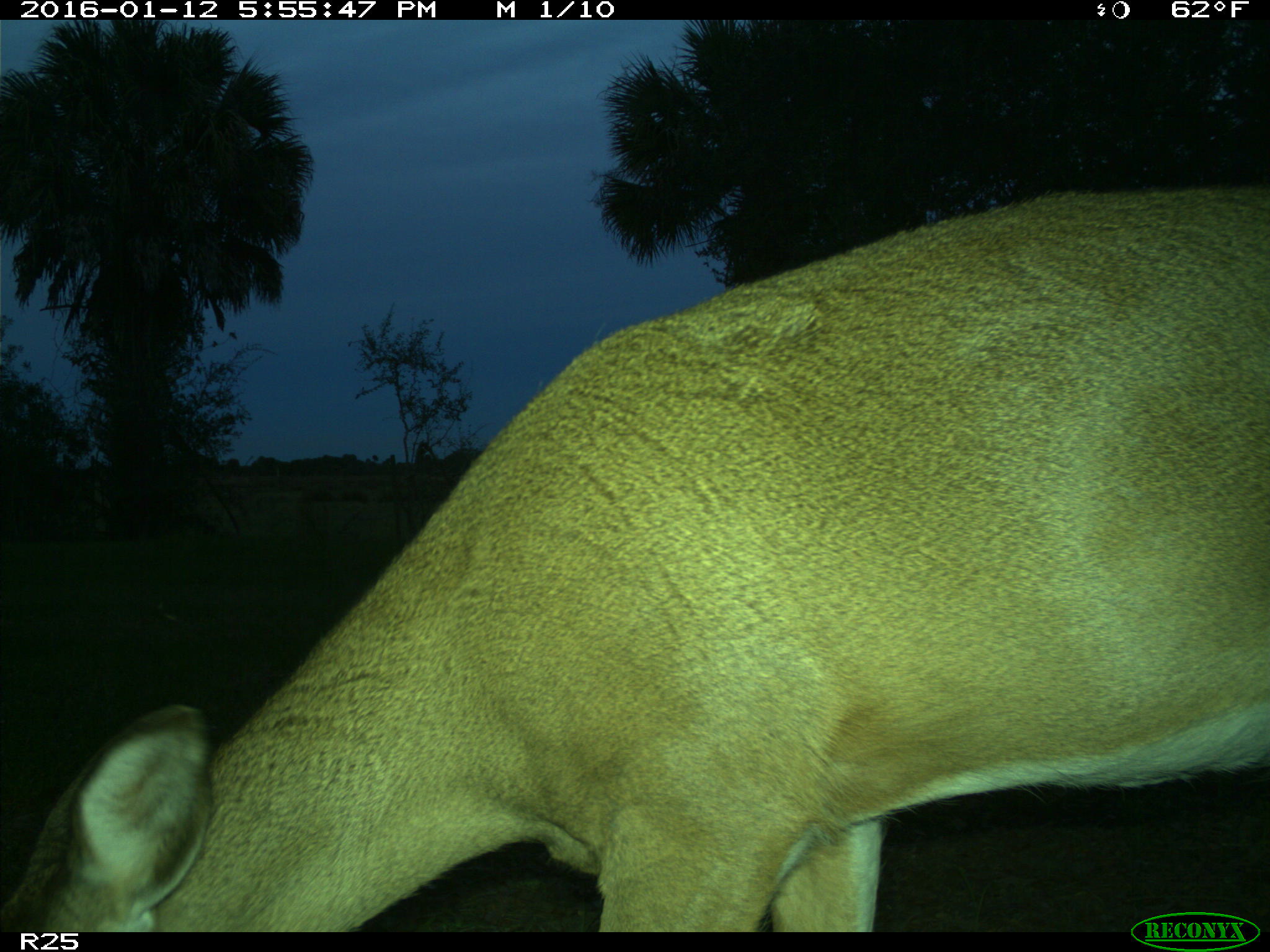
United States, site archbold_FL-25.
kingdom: Animalia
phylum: Chordata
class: Mammalia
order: Artiodactyla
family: Cervidae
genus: Odocoileus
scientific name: Odocoileus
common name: deer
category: unidentified deer